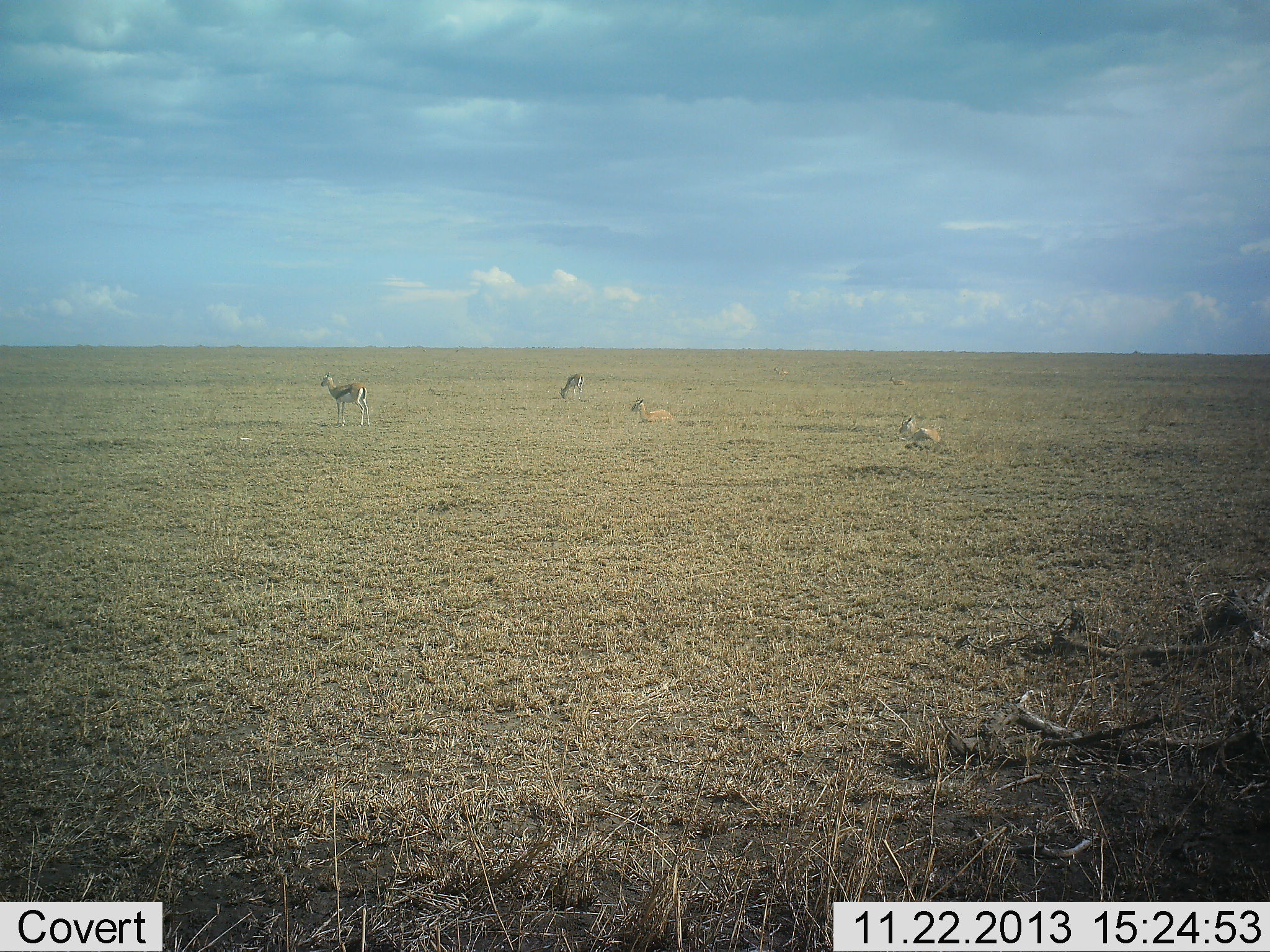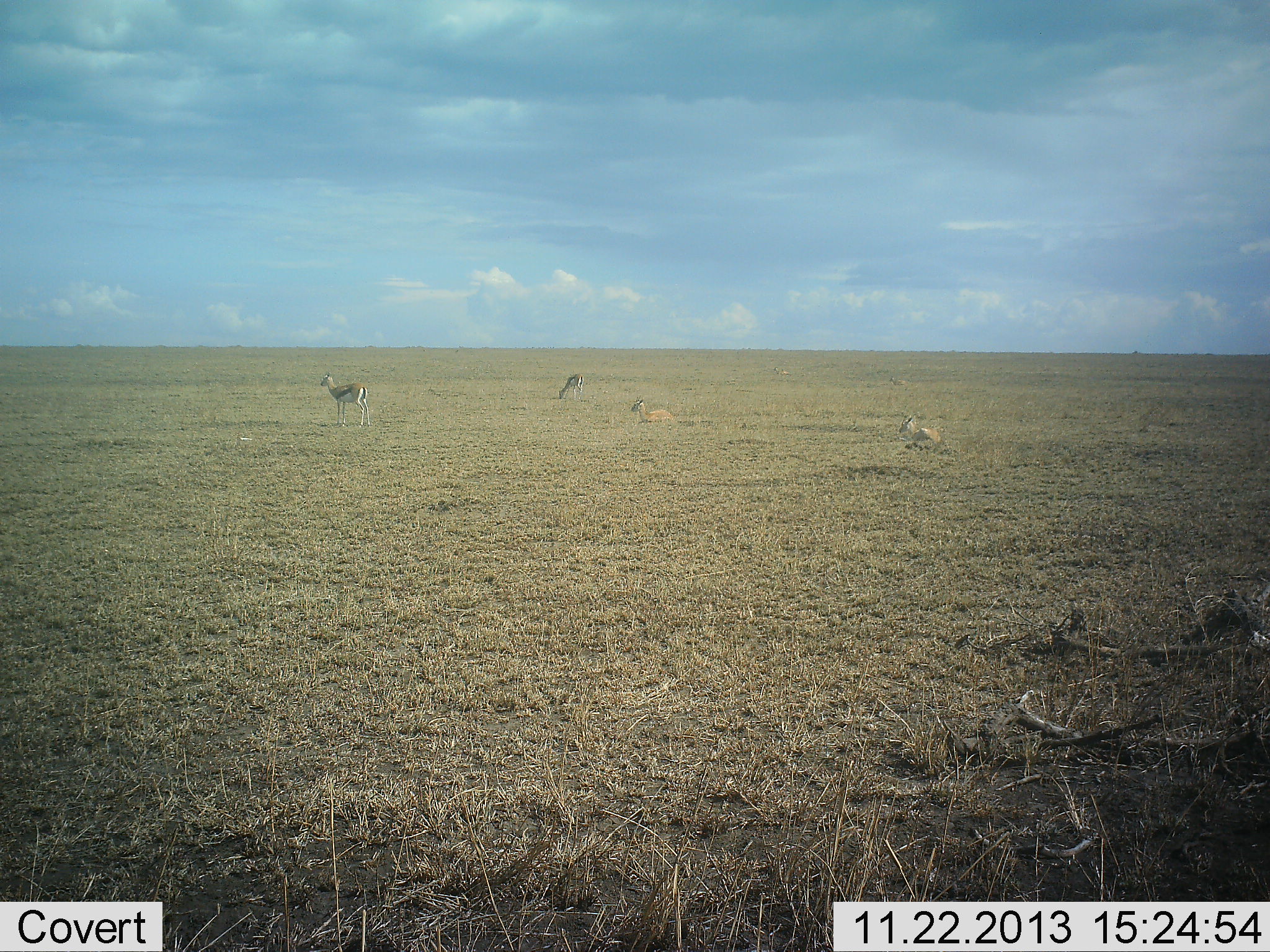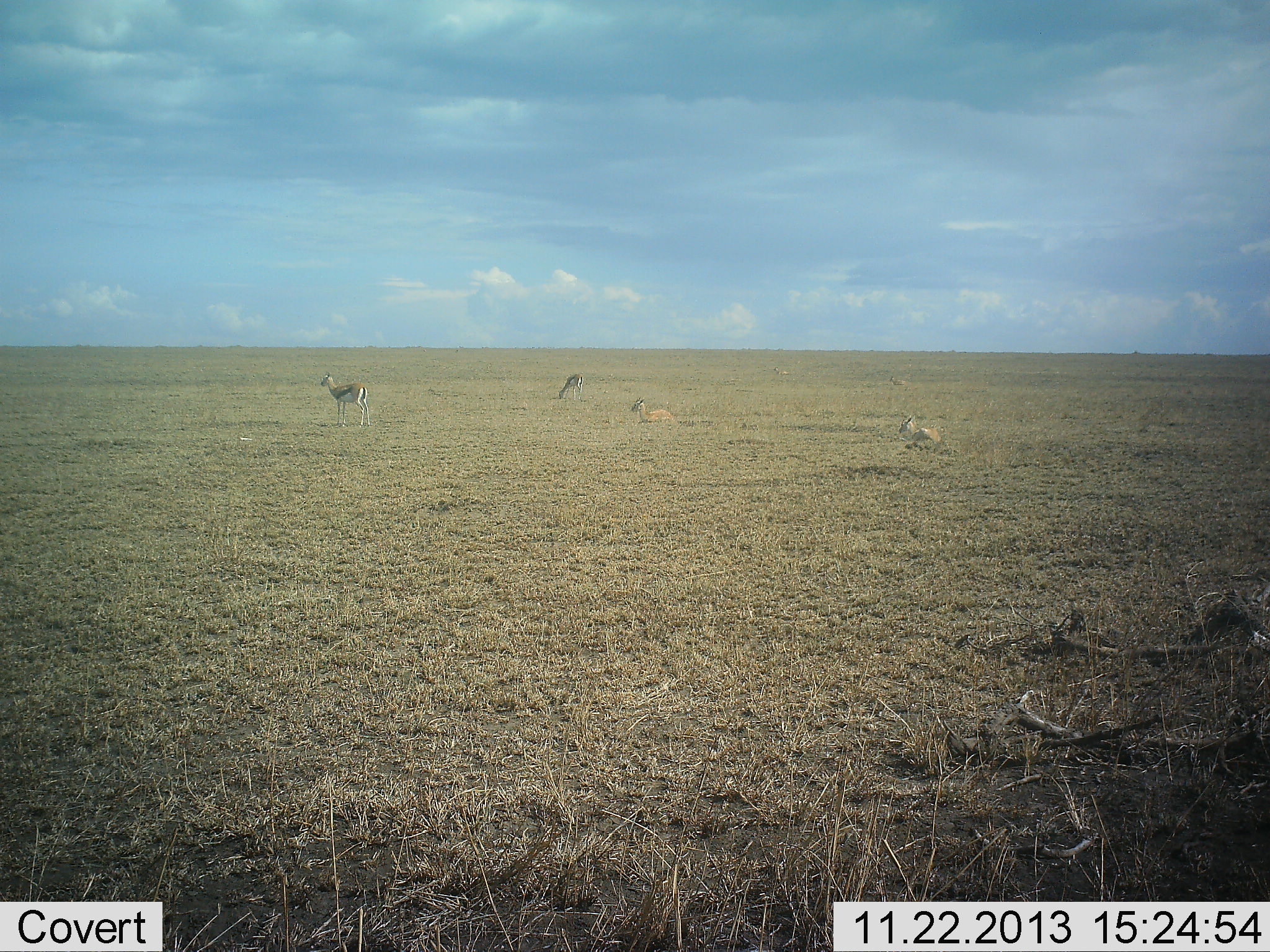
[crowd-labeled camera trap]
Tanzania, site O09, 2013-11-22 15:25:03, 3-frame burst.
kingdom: Animalia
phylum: Chordata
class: Mammalia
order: Artiodactyla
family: Bovidae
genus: Eudorcas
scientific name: Eudorcas thomsonii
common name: thomson's gazelle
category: gazellethomsons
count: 4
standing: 100%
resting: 91%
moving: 0%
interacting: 0%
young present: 9%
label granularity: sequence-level